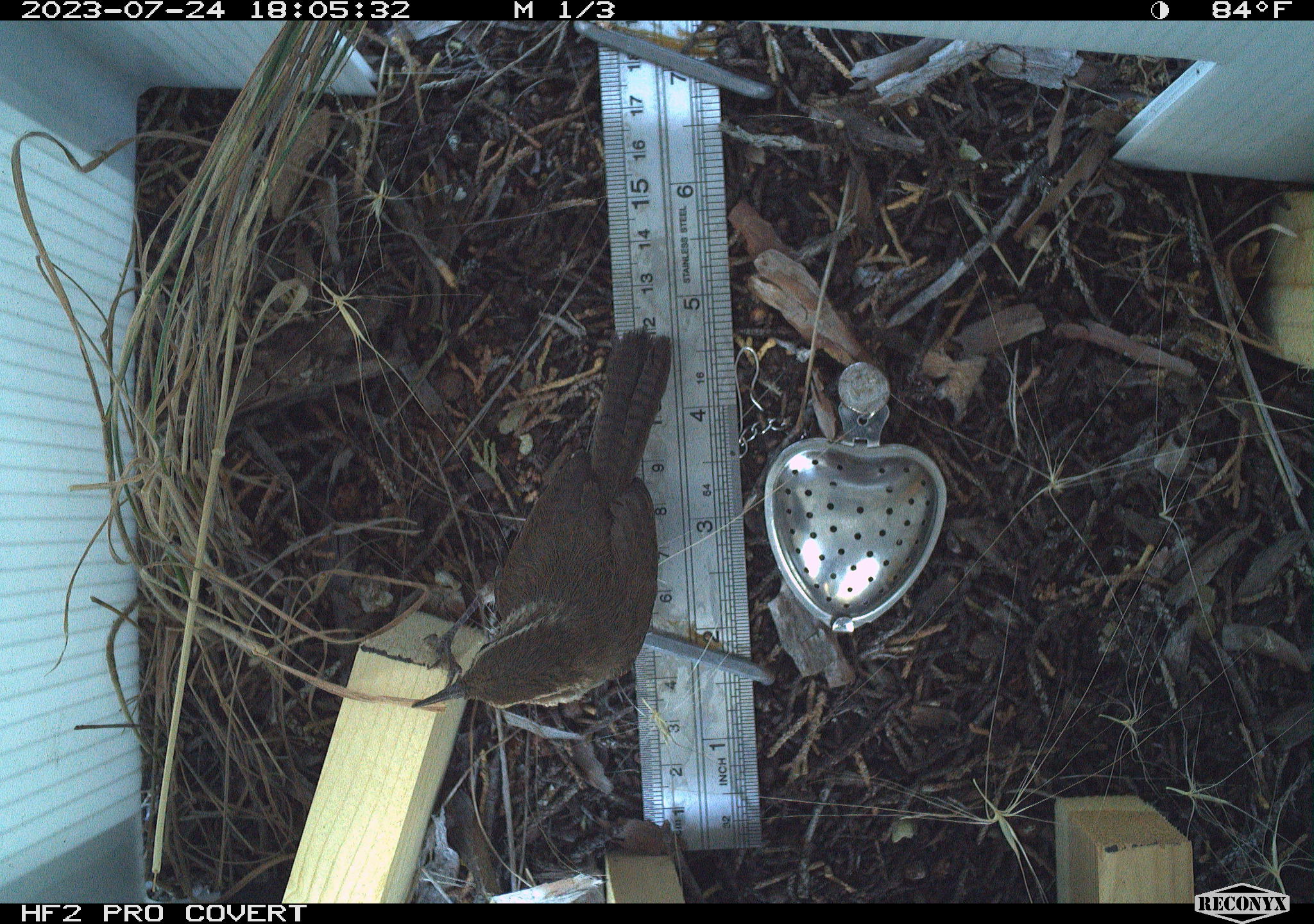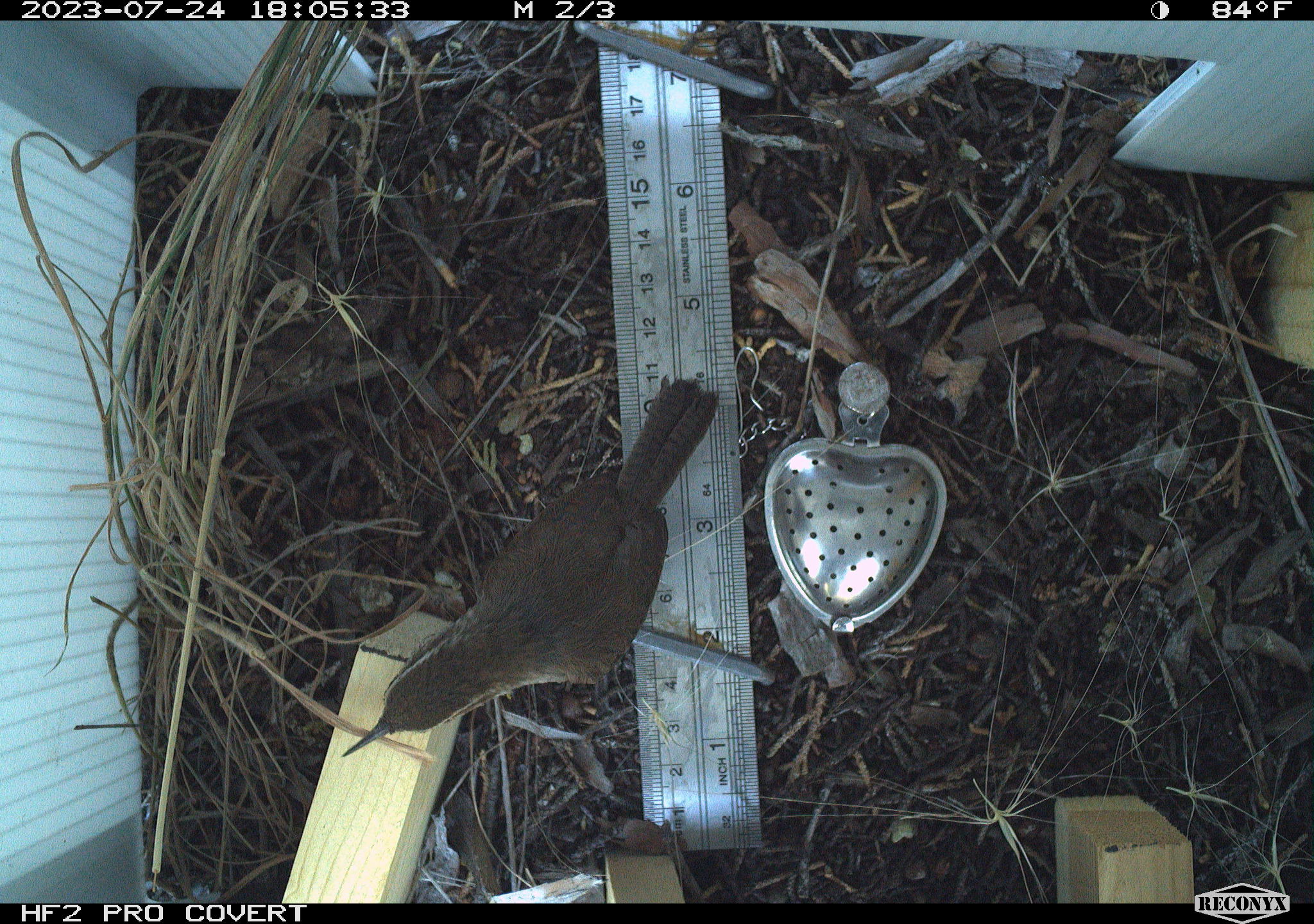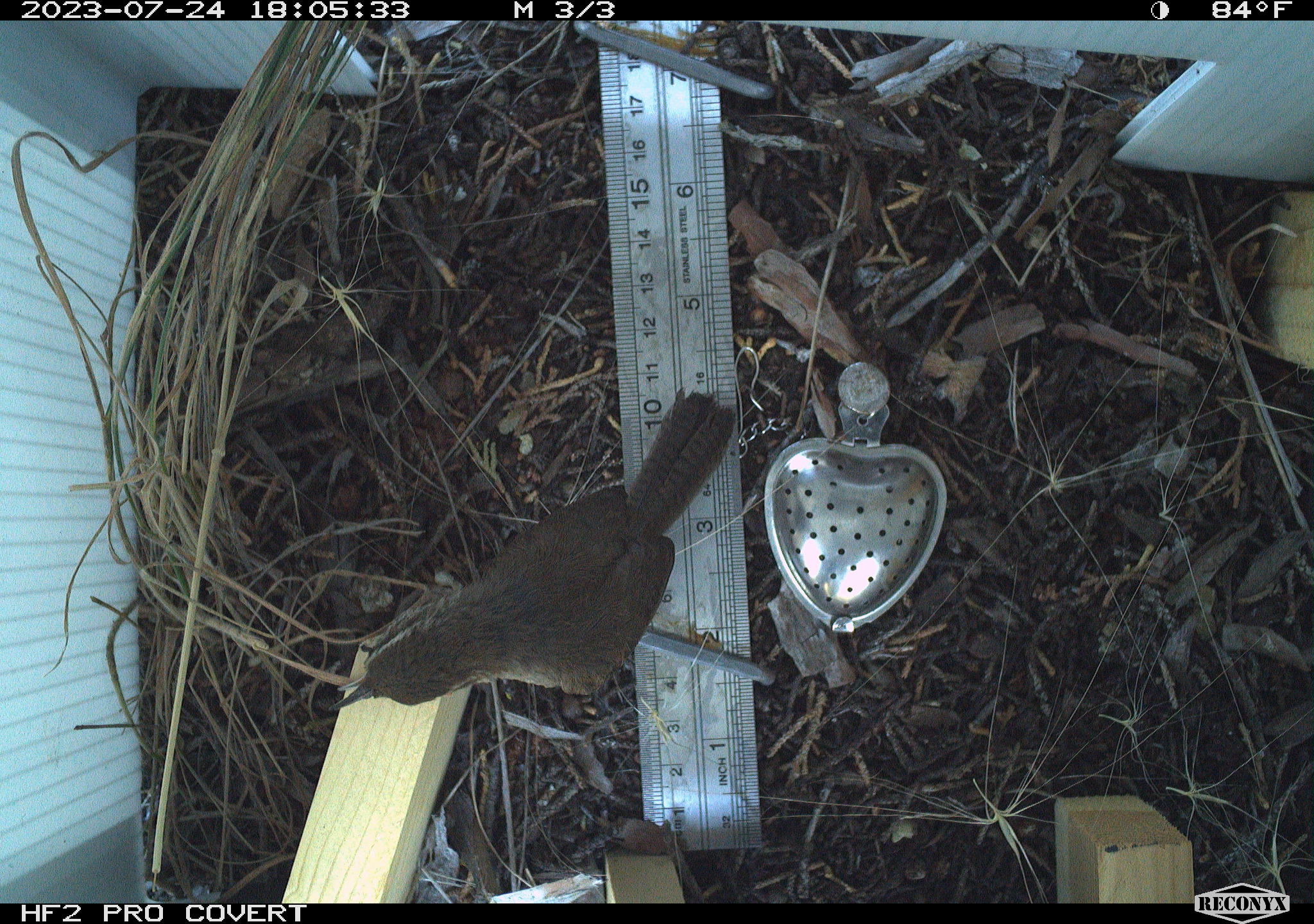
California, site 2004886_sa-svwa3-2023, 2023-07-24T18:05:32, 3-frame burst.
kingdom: Animalia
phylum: Chordata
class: Aves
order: Passeriformes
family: Troglodytidae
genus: Thryomanes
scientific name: Thryomanes bewickii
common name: bewick's wren